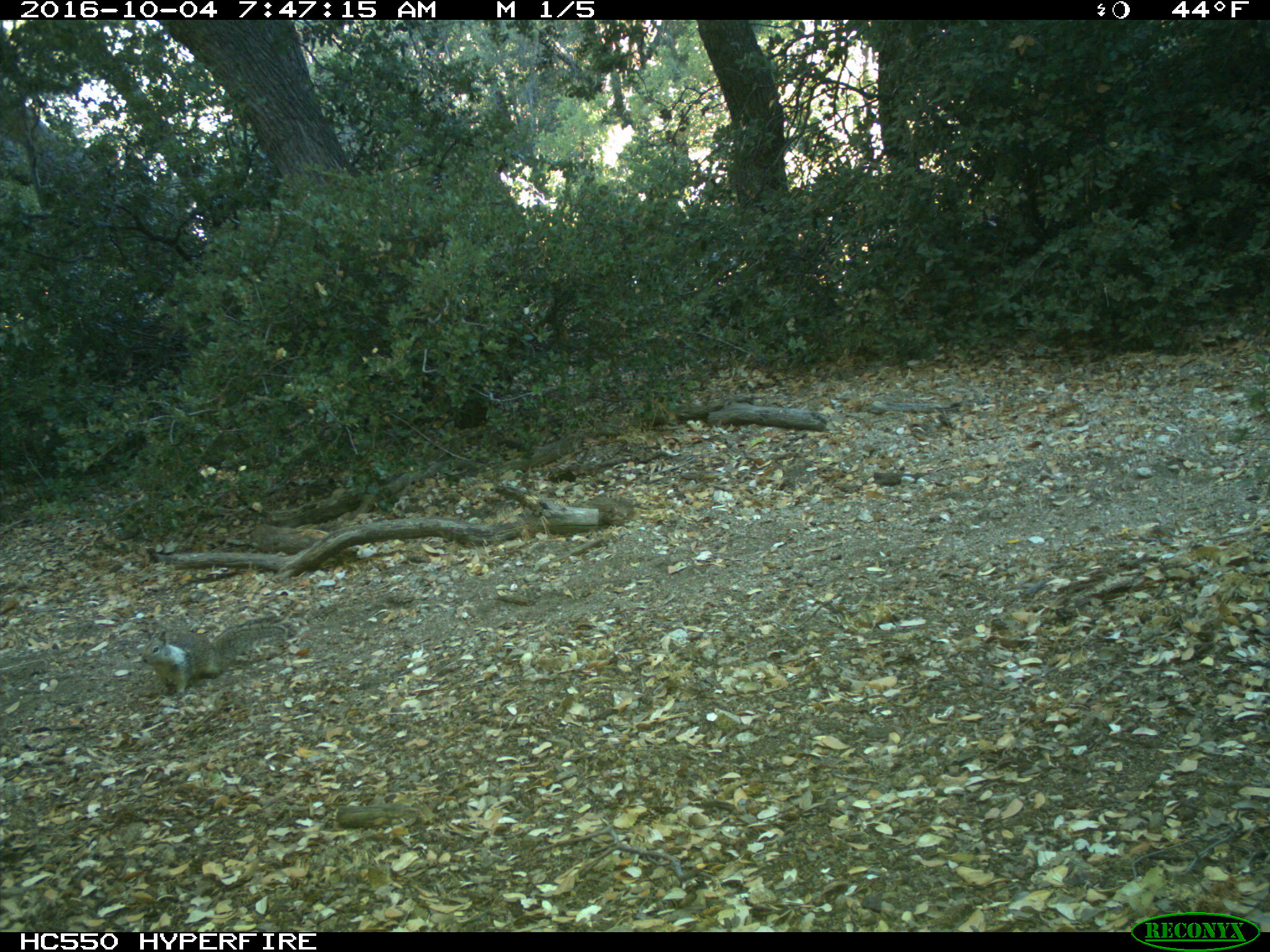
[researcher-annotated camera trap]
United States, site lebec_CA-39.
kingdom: Animalia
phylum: Chordata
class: Mammalia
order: Rodentia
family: Sciuridae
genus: Otospermophilus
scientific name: Otospermophilus beecheyi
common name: california ground squirrel